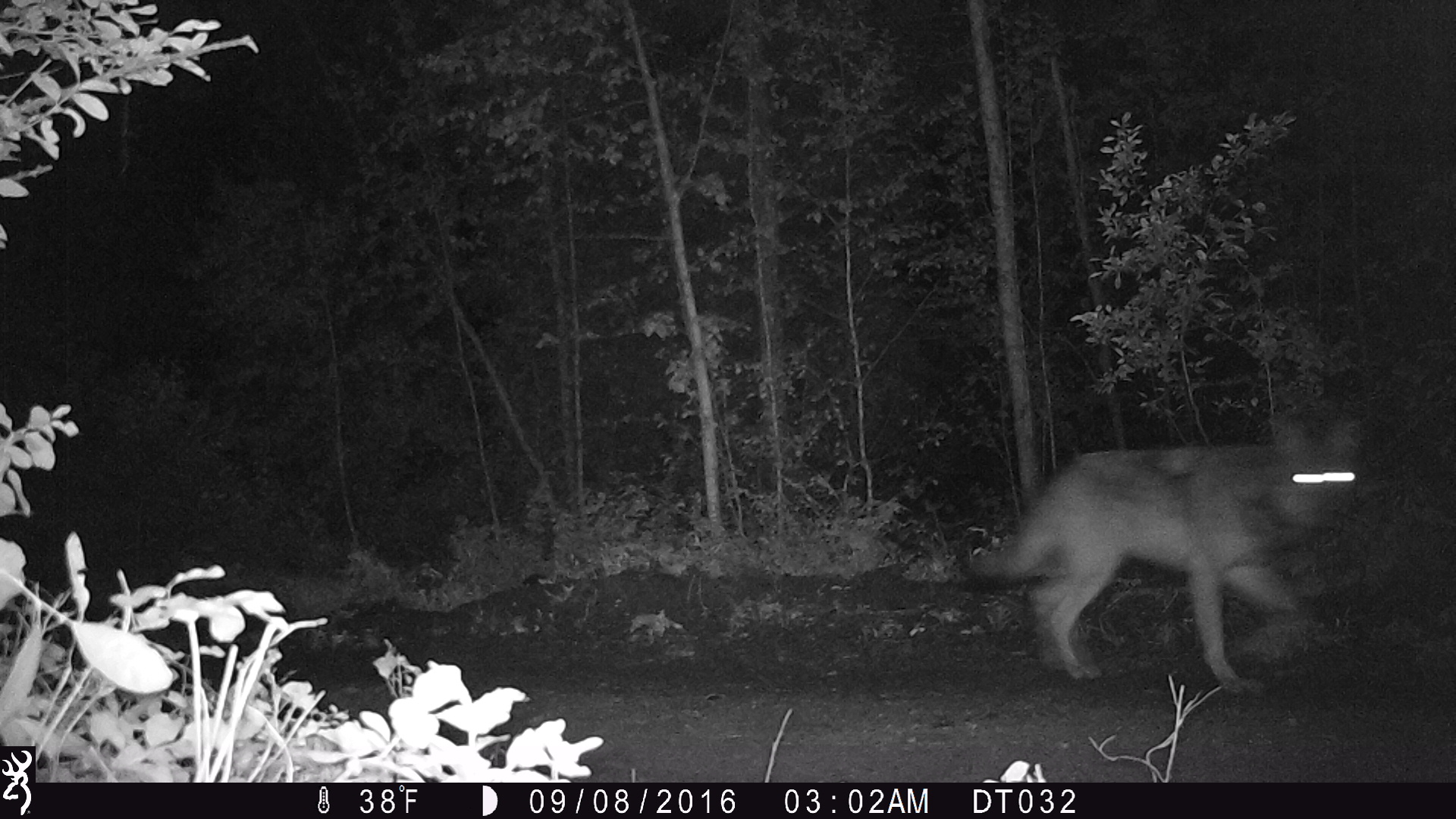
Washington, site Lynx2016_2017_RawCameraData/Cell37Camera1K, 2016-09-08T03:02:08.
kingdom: Animalia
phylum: Chordata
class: Mammalia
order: Carnivora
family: Canidae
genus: Canis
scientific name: Canis lupus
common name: gray wolf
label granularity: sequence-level